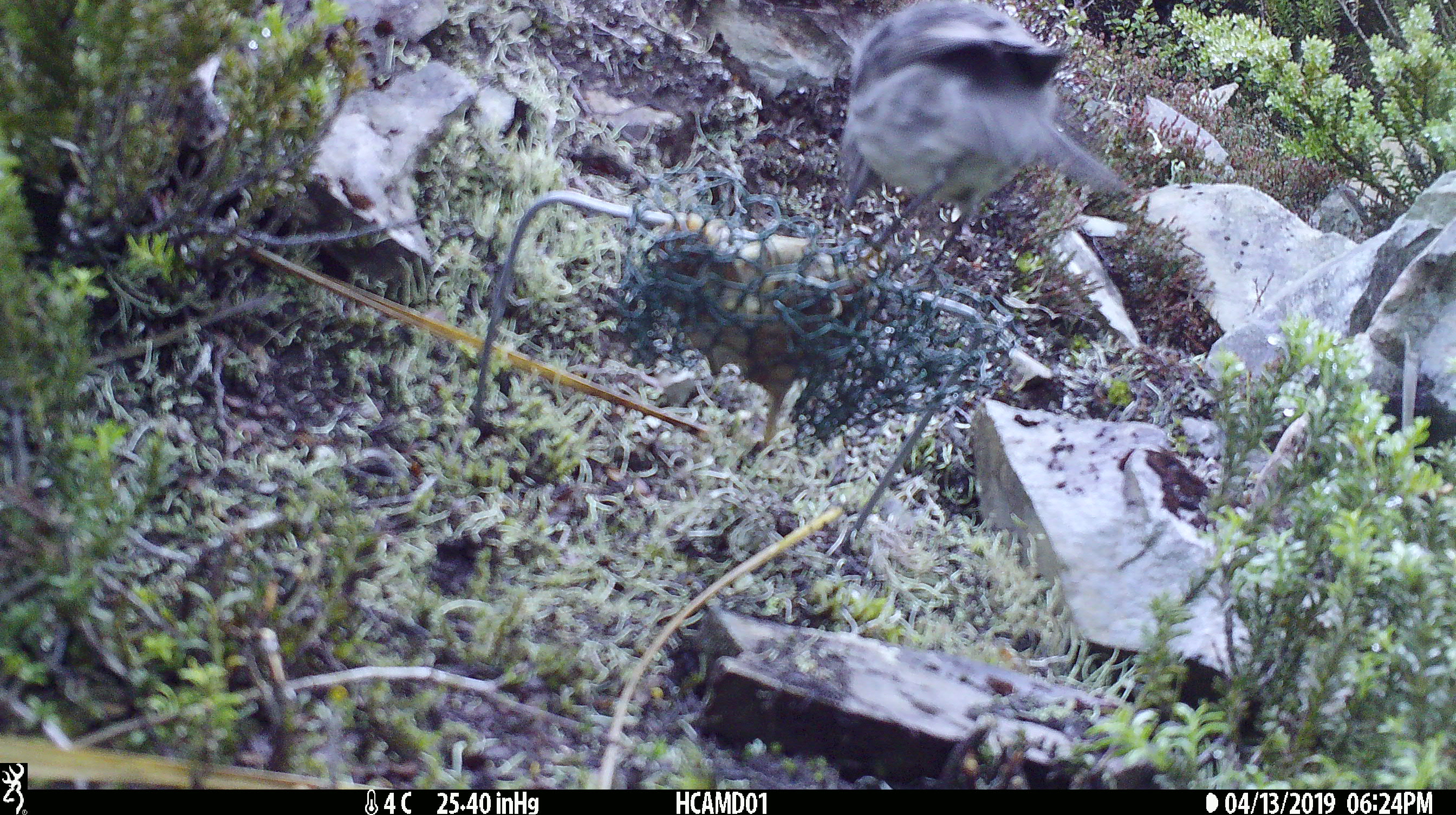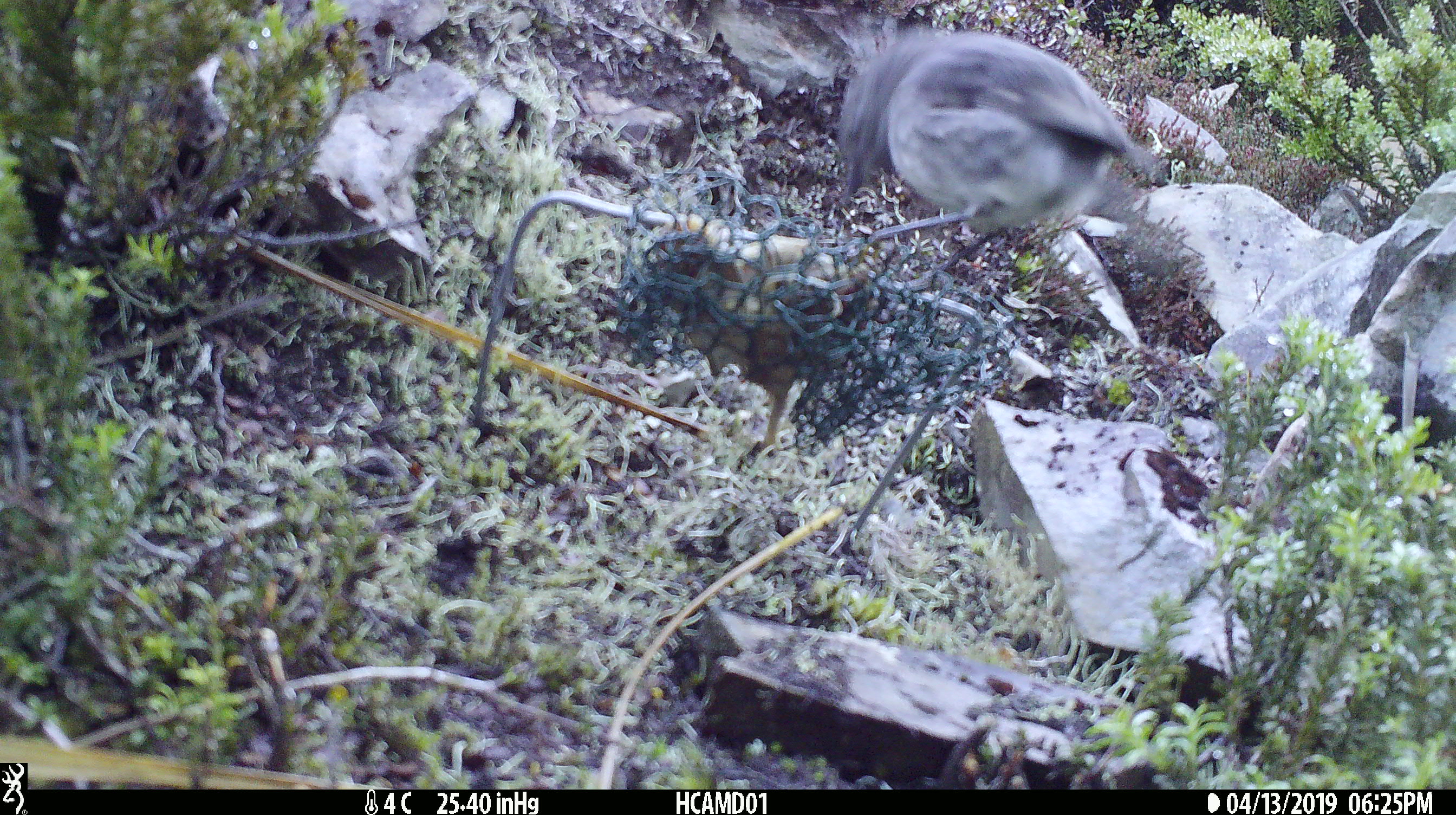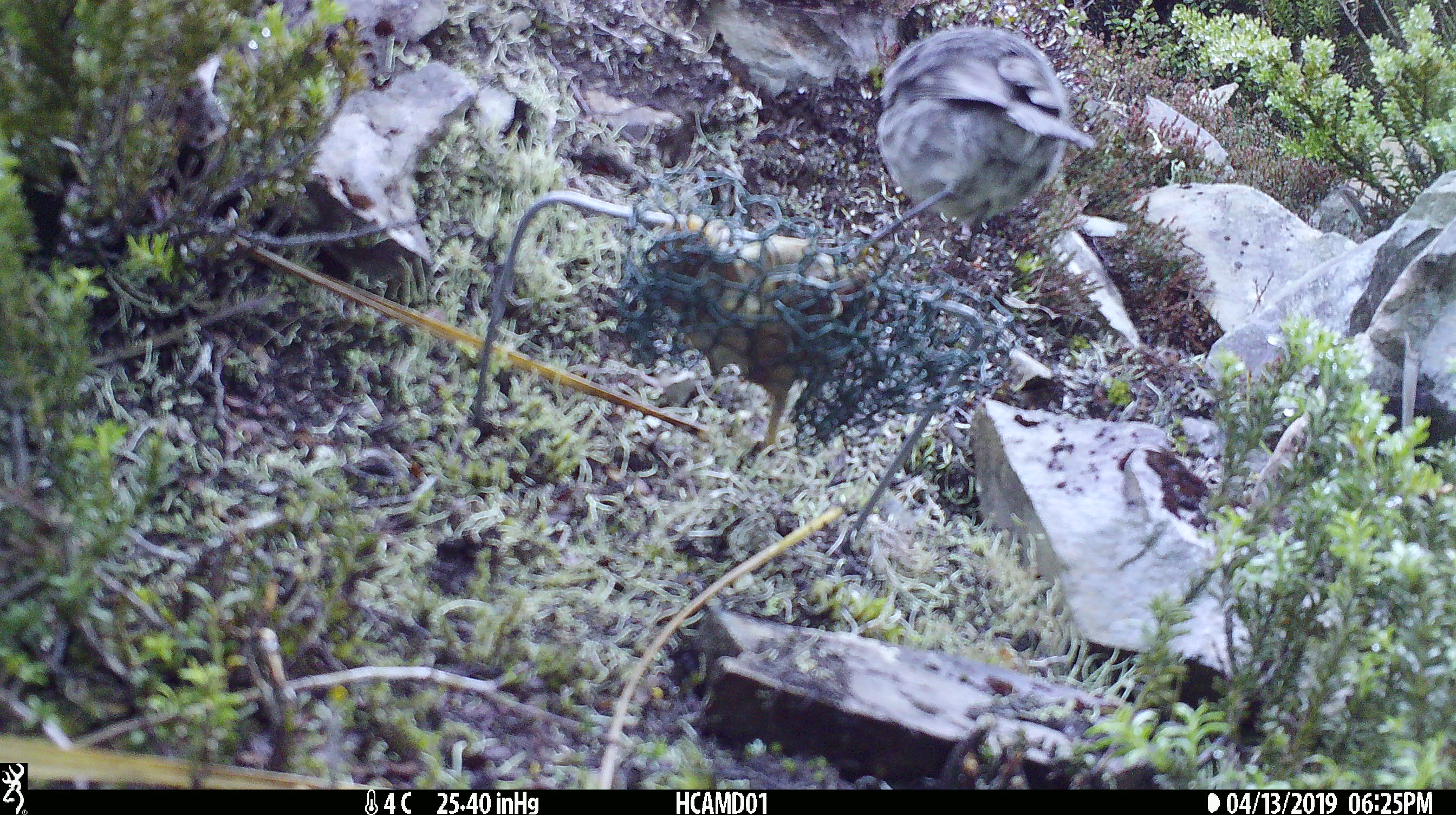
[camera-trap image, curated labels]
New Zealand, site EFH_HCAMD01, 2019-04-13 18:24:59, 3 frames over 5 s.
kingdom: Animalia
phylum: Chordata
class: Aves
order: Passeriformes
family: Petroicidae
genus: Petroica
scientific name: Petroica australis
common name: new zealand robin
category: robin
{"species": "robin (new zealand robin) (Petroica australis)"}